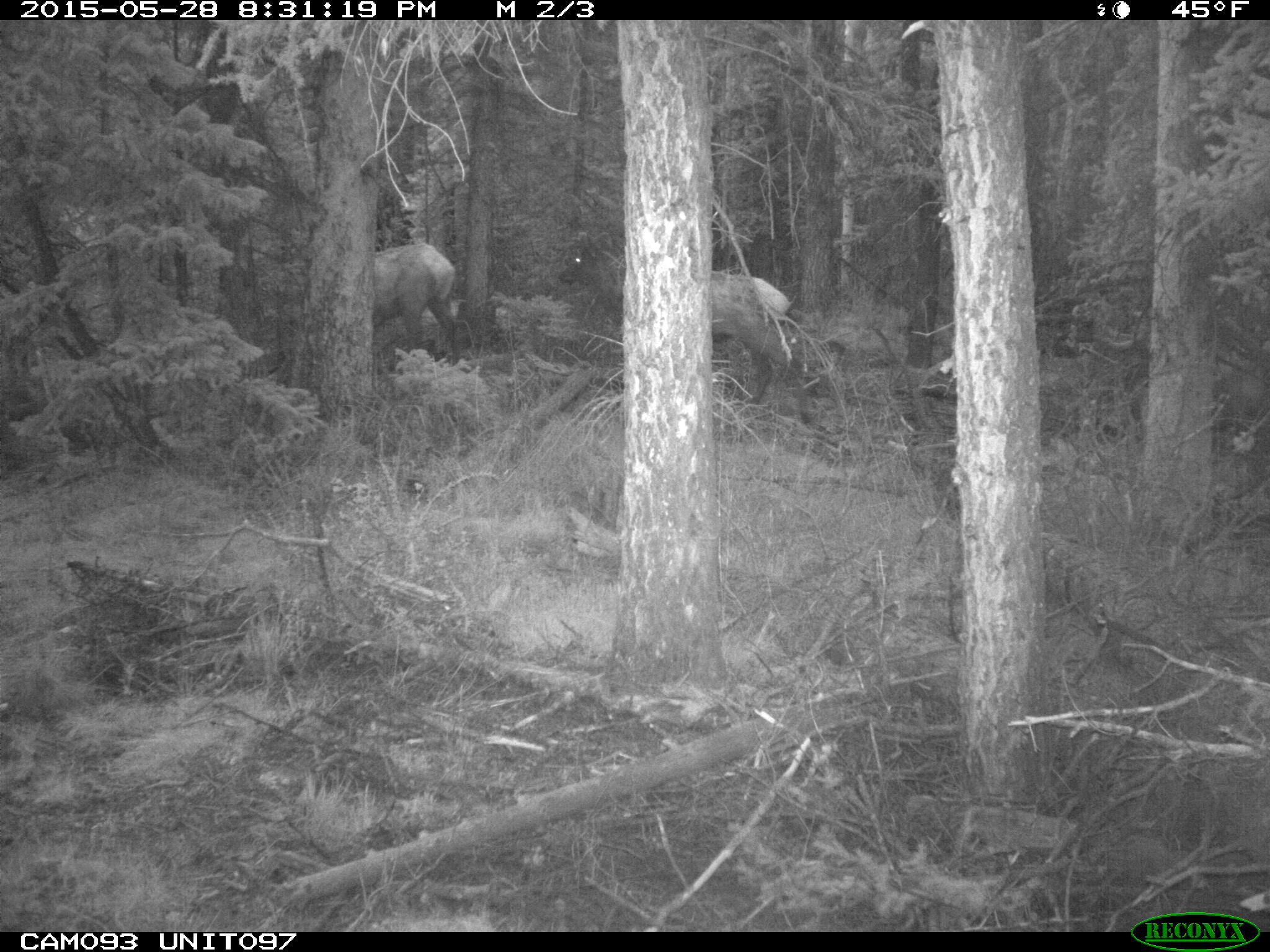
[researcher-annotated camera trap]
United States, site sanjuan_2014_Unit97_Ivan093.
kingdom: Animalia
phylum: Chordata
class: Mammalia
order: Artiodactyla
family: Cervidae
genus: Cervus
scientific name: Cervus elaphus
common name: red deer